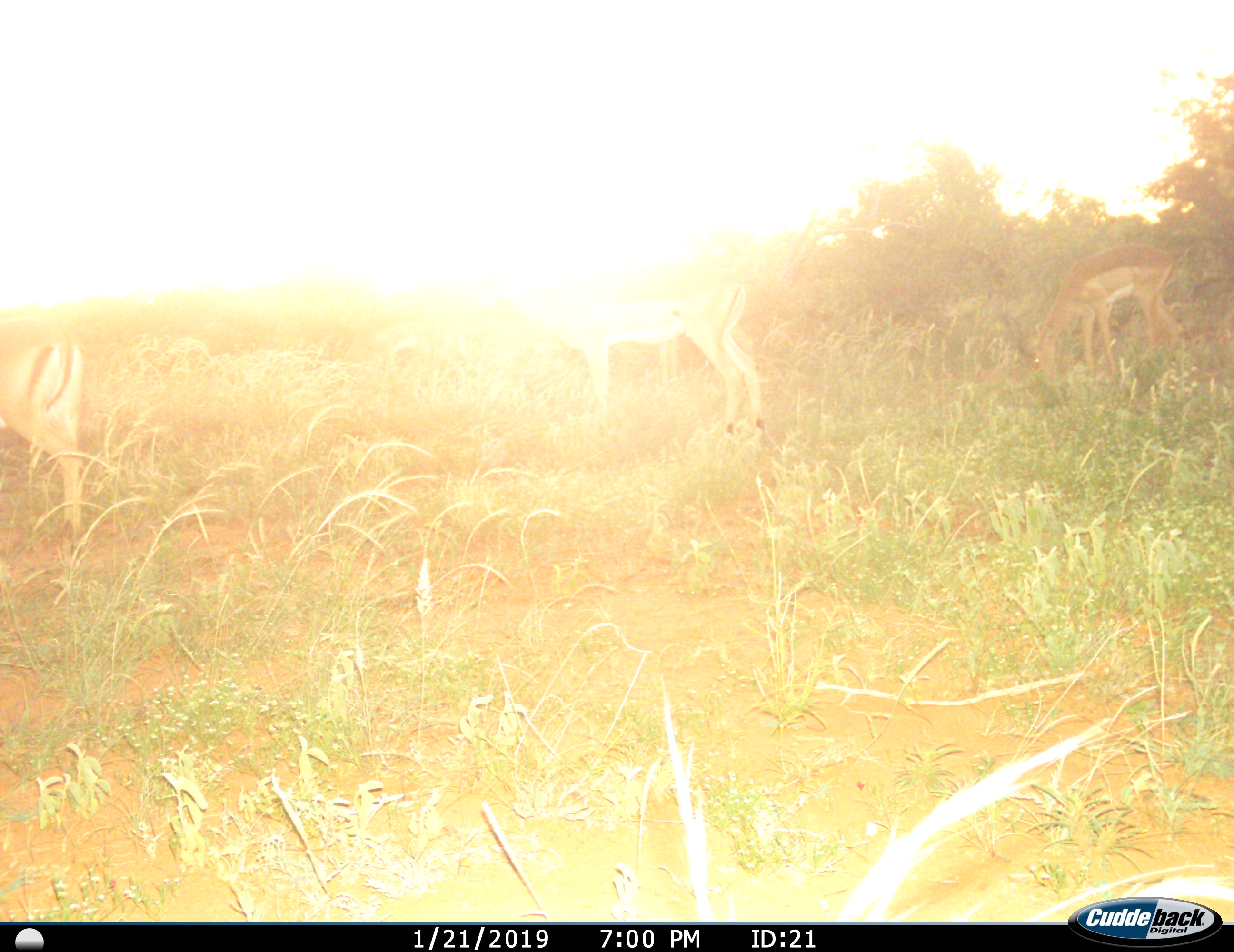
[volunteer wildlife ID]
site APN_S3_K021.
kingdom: Animalia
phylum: Chordata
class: Mammalia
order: Artiodactyla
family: Bovidae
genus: Aepyceros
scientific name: Aepyceros melampus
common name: impala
Impala (Aepyceros melampus), count 3. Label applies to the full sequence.